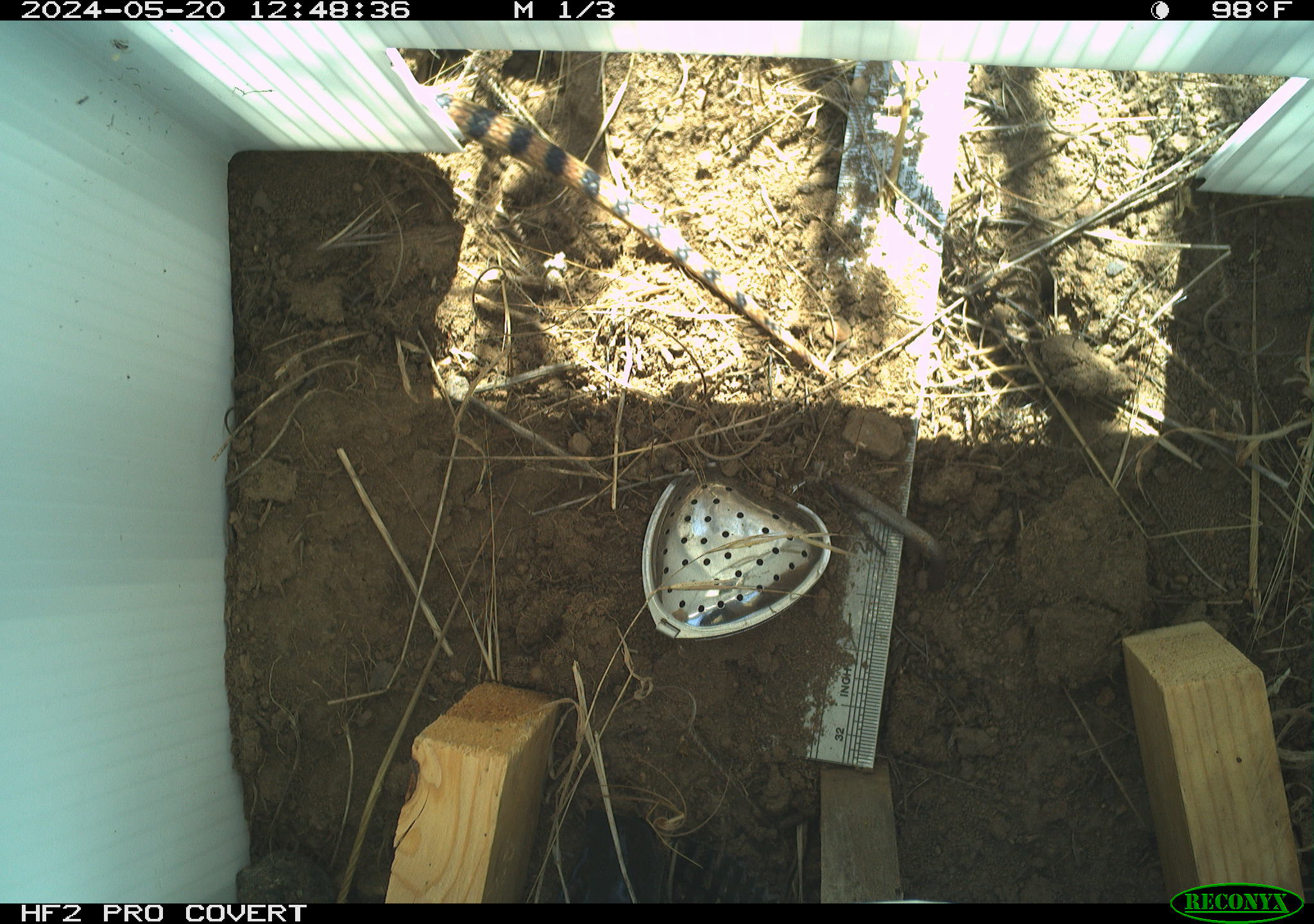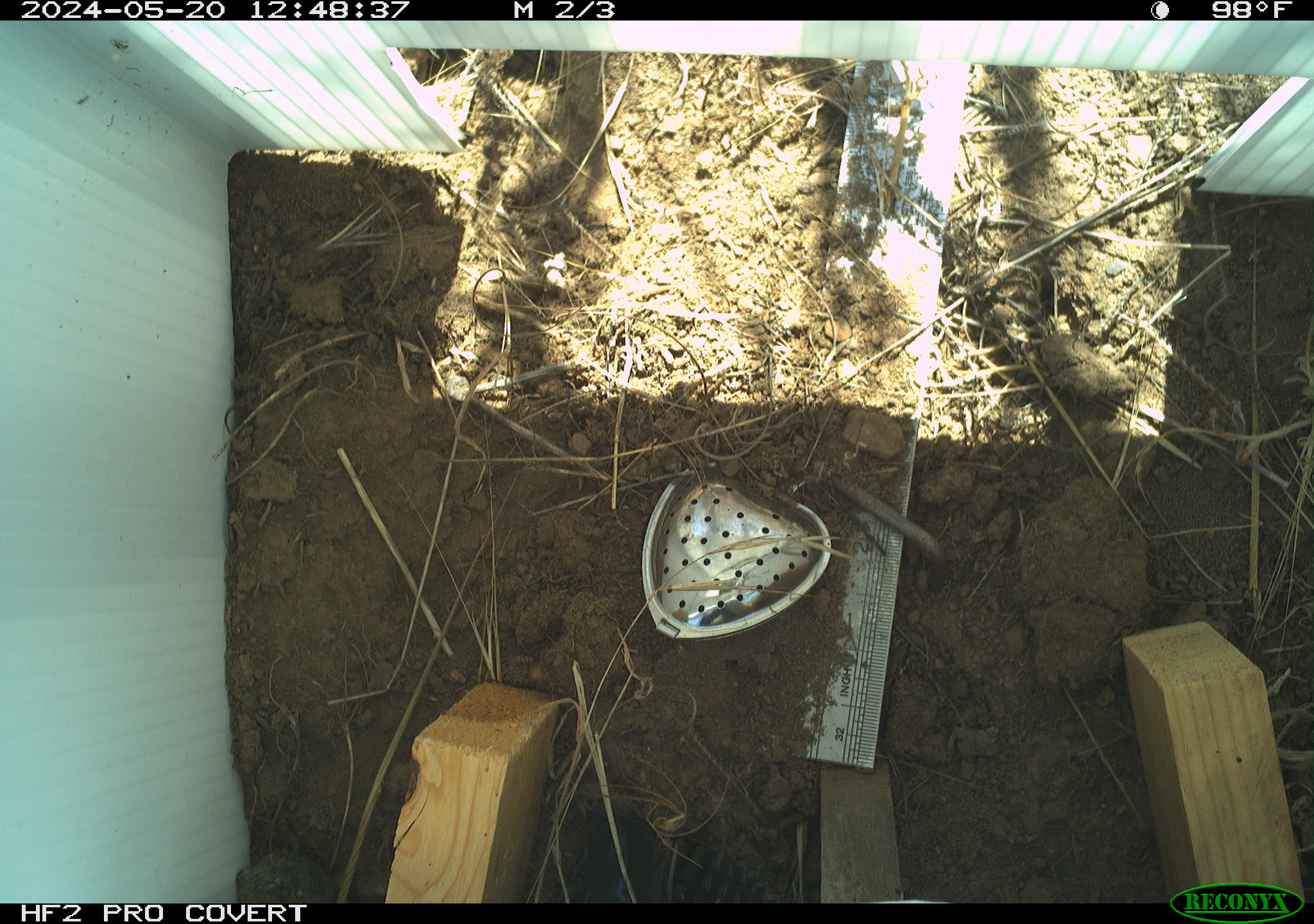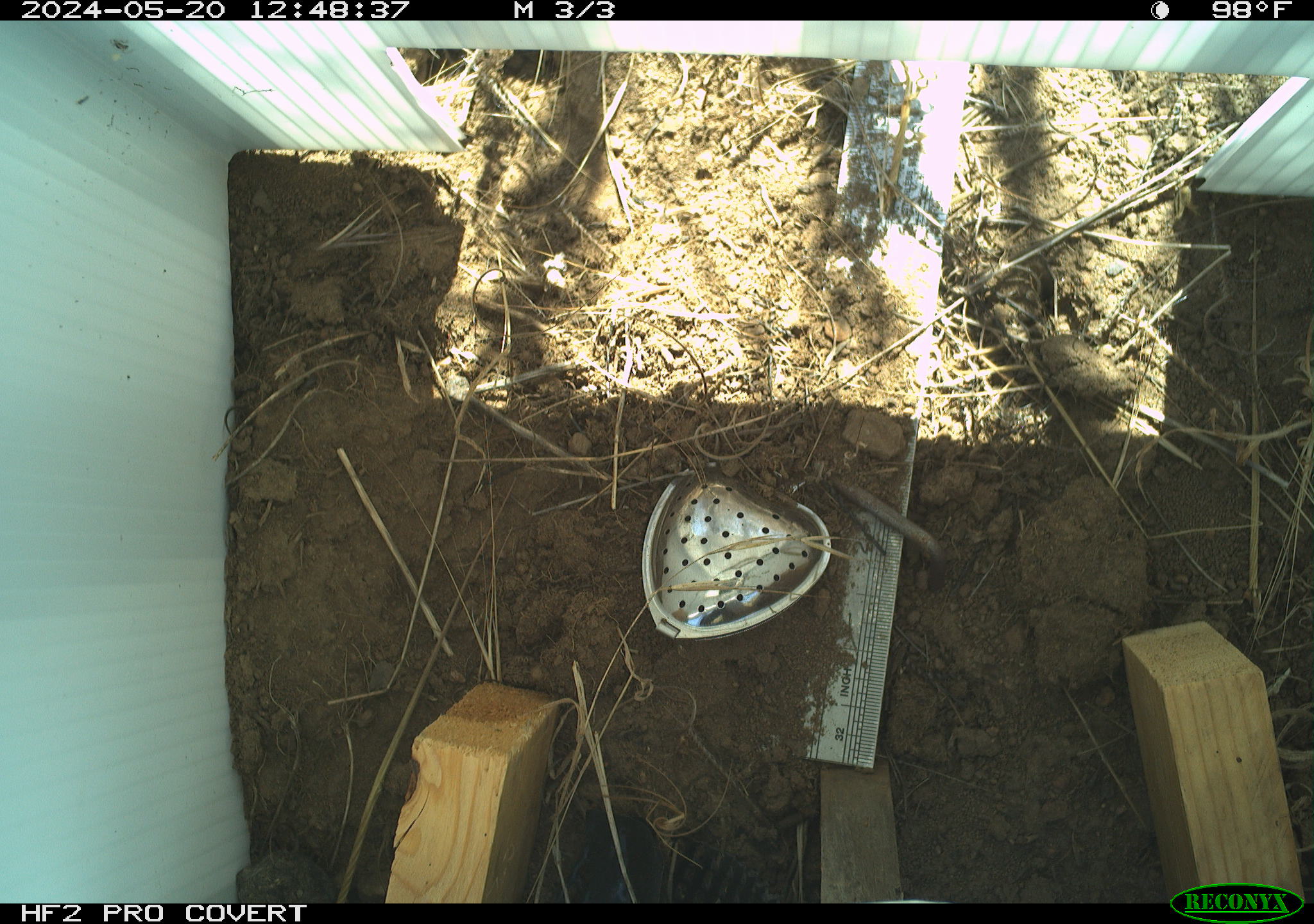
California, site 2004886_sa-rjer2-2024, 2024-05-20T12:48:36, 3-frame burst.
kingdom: Animalia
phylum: Chordata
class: Reptilia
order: Squamata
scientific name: Squamata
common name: lizards and snakes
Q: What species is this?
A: Lizards and snakes (Squamata).